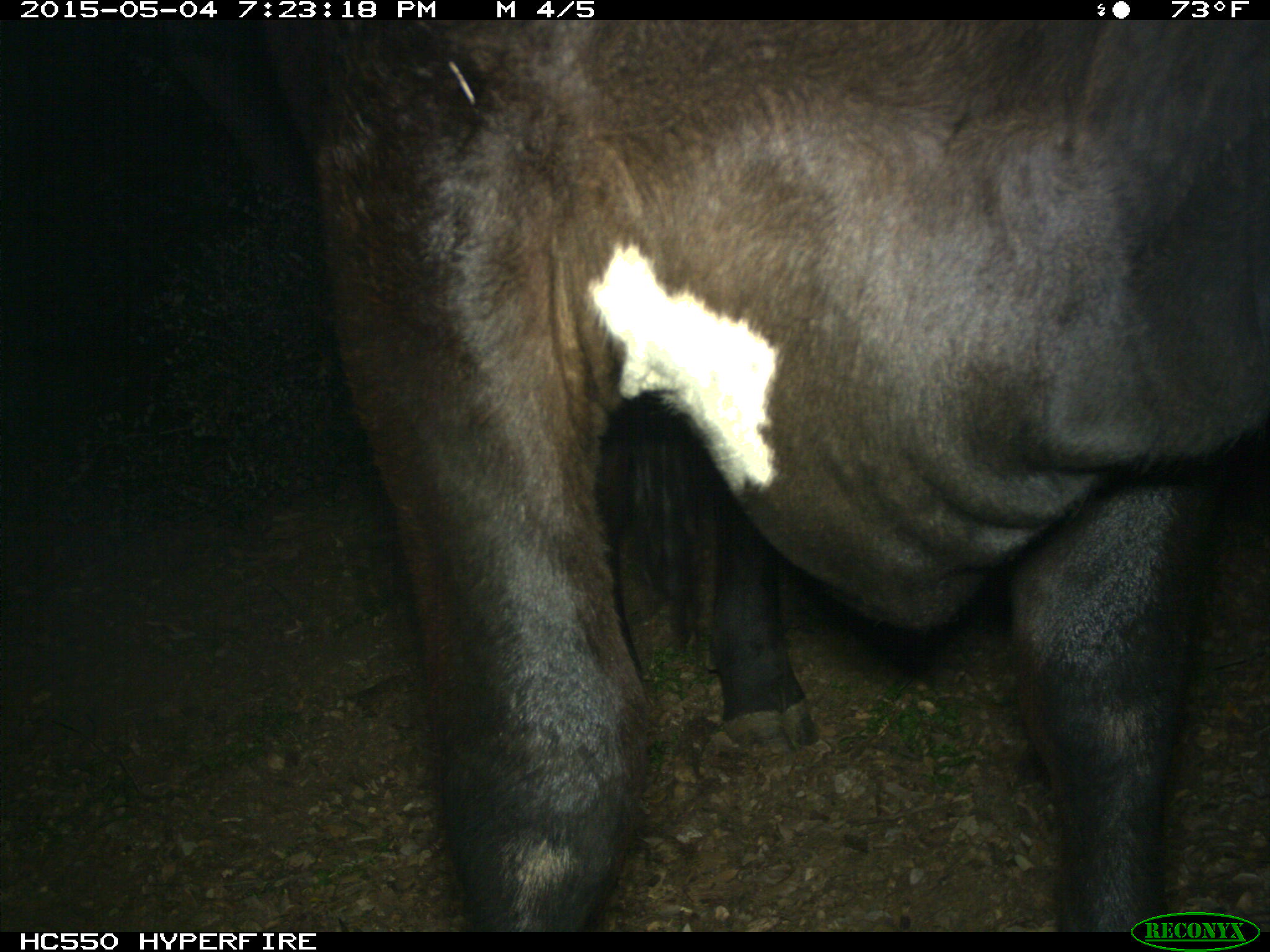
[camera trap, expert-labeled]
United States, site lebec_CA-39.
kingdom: Animalia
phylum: Chordata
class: Mammalia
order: Artiodactyla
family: Bovidae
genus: Bos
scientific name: Bos taurus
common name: domestic cow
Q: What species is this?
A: Bos taurus (domestic cow).